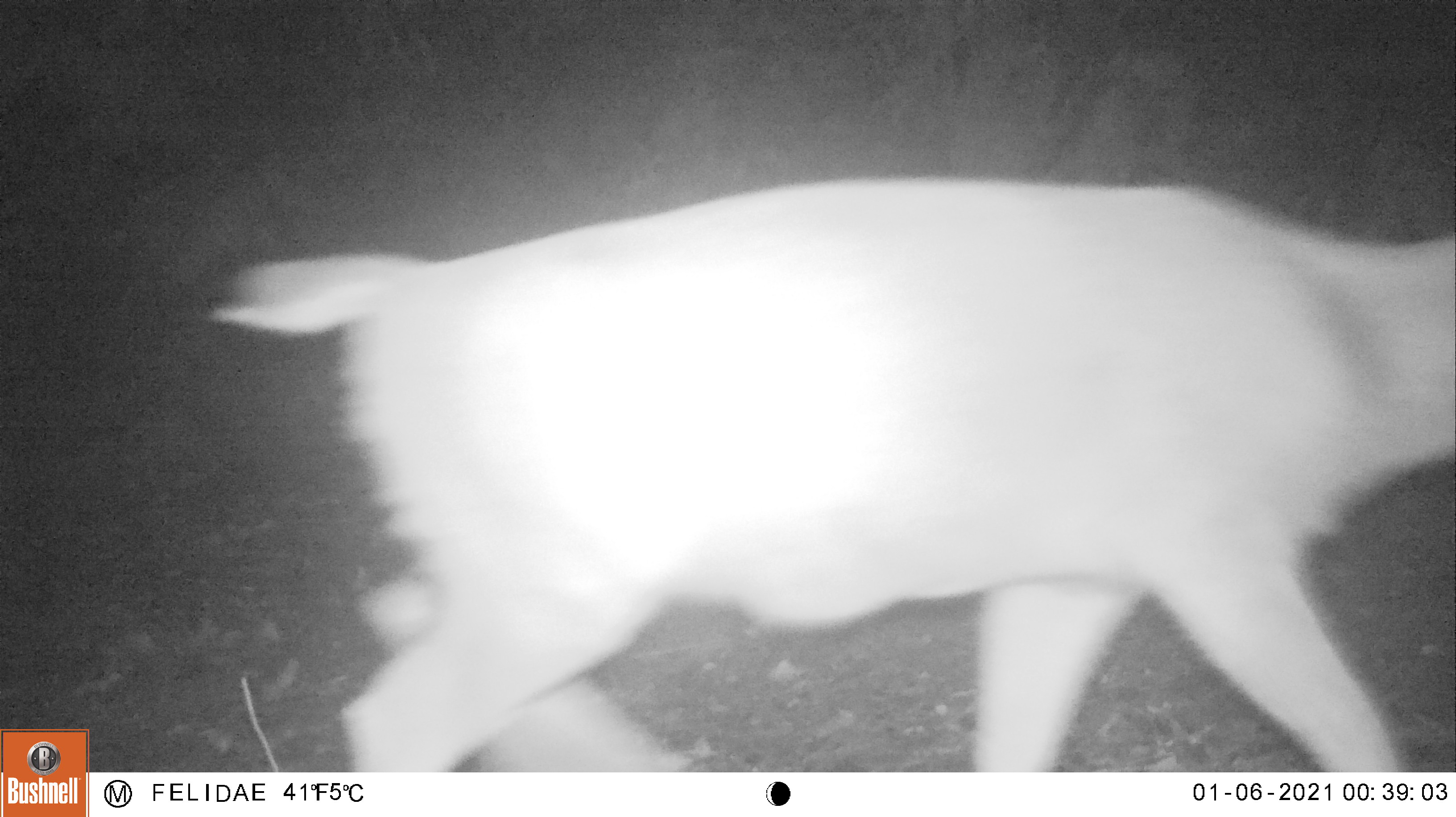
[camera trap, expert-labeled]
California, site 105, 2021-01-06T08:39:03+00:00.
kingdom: Animalia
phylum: Chordata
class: Mammalia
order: Artiodactyla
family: Cervidae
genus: Odocoileus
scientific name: Odocoileus hemionus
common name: mule deer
Mule deer (Odocoileus hemionus).